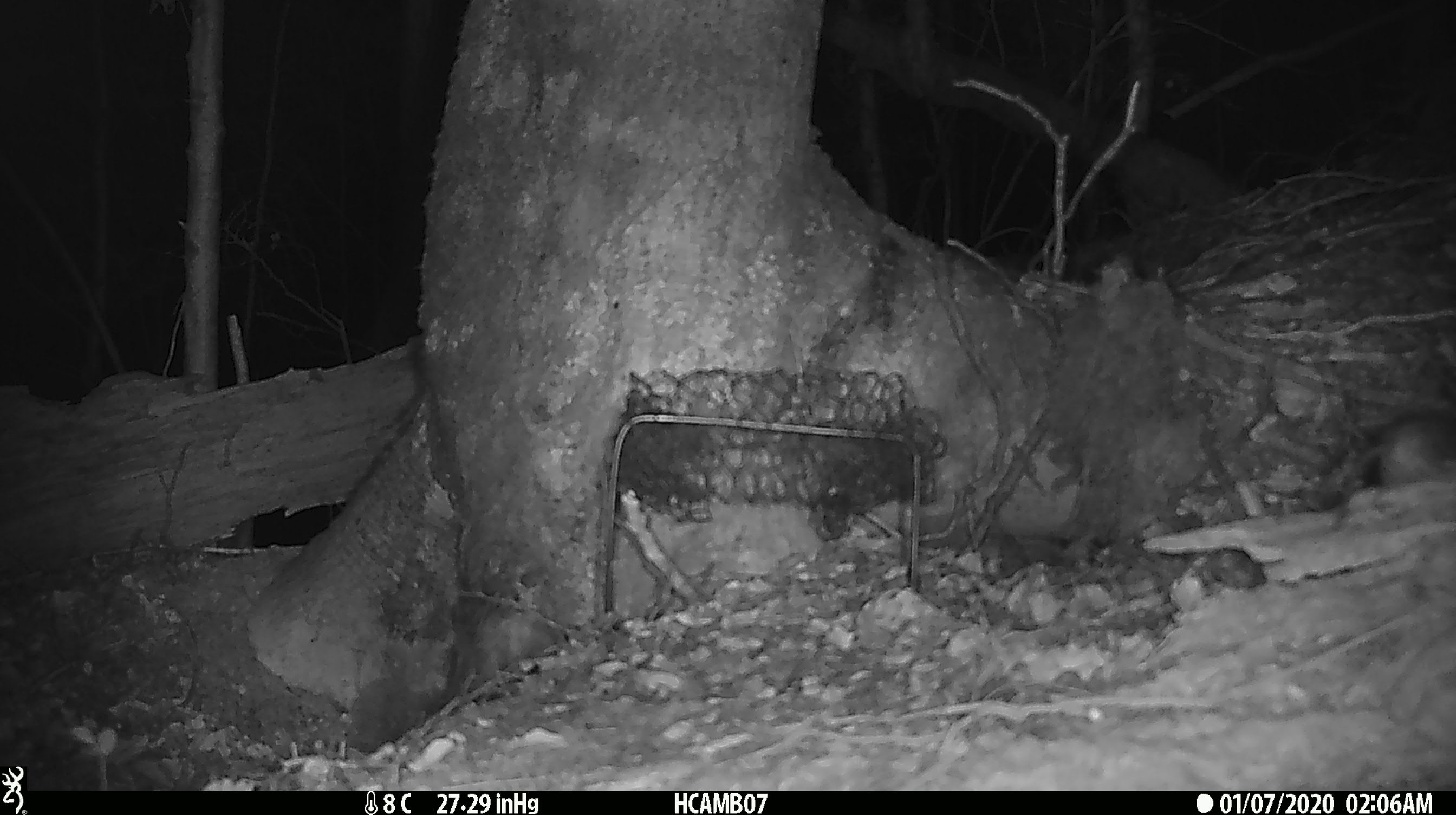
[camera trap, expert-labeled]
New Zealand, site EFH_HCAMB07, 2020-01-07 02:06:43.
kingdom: Animalia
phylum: Chordata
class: Mammalia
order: Rodentia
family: Muridae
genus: Mus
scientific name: Mus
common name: mouse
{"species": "mouse (Mus)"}